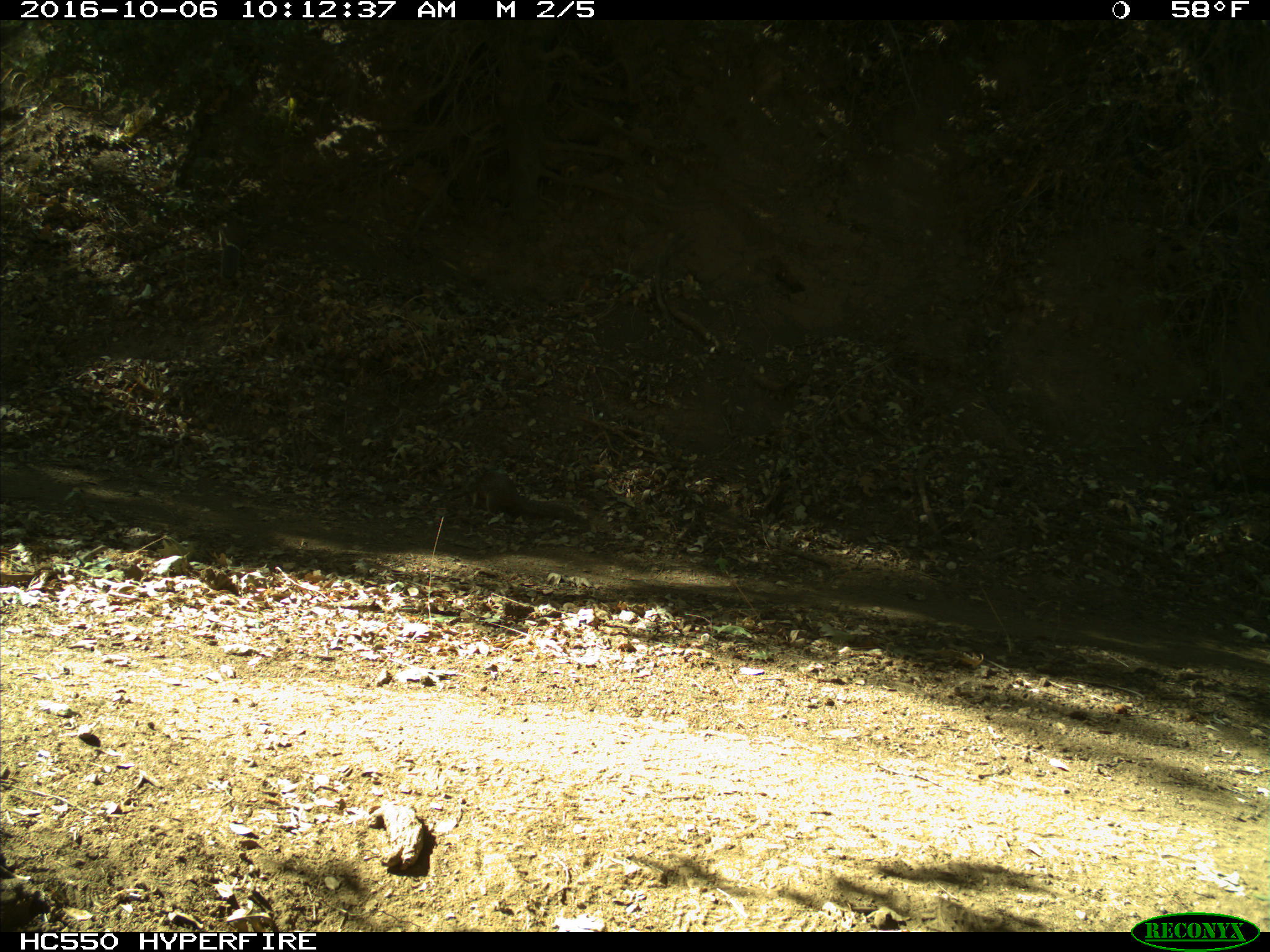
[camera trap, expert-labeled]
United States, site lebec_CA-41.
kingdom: Animalia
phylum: Chordata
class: Mammalia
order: Rodentia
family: Sciuridae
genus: Otospermophilus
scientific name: Otospermophilus beecheyi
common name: california ground squirrel